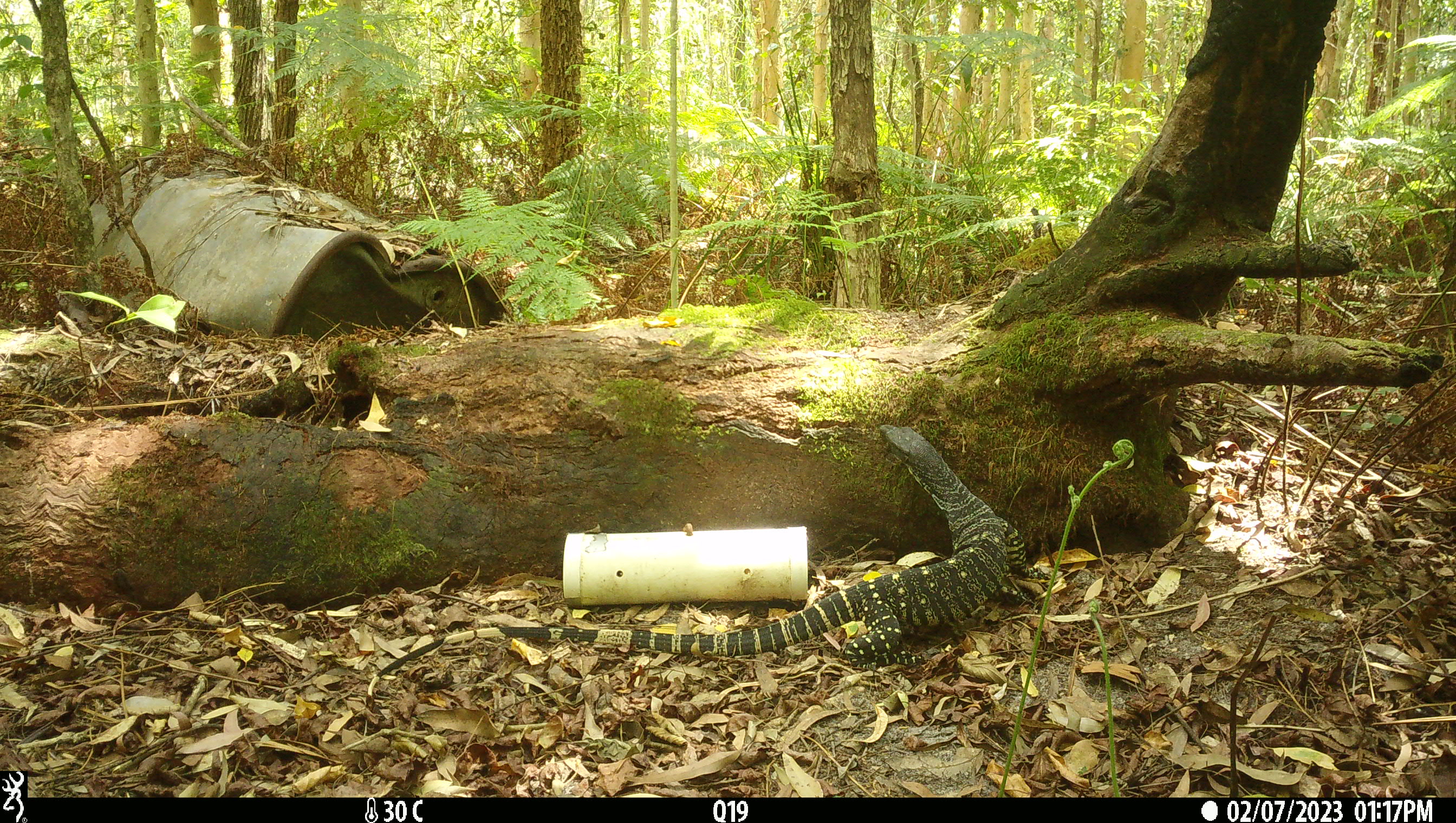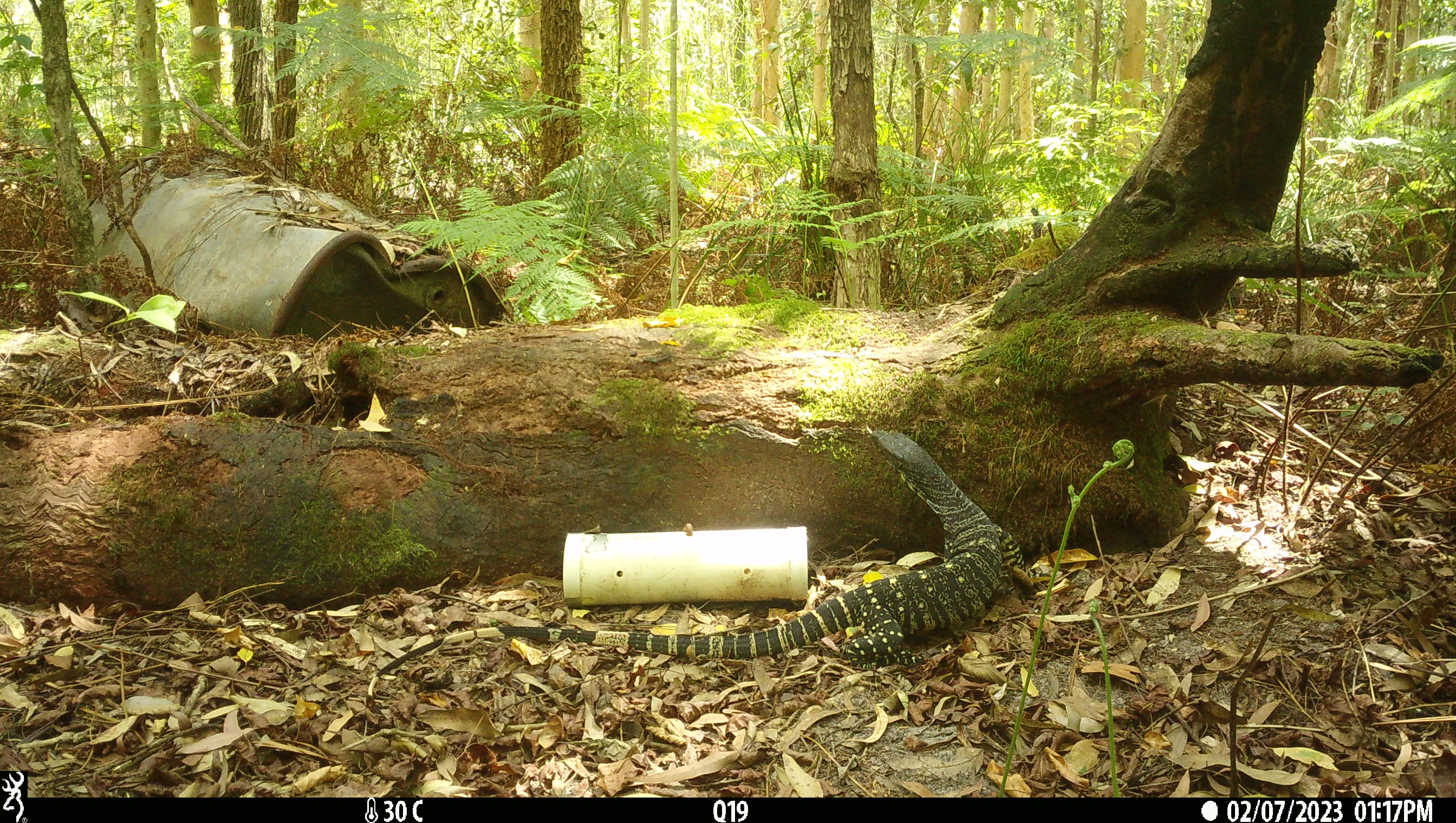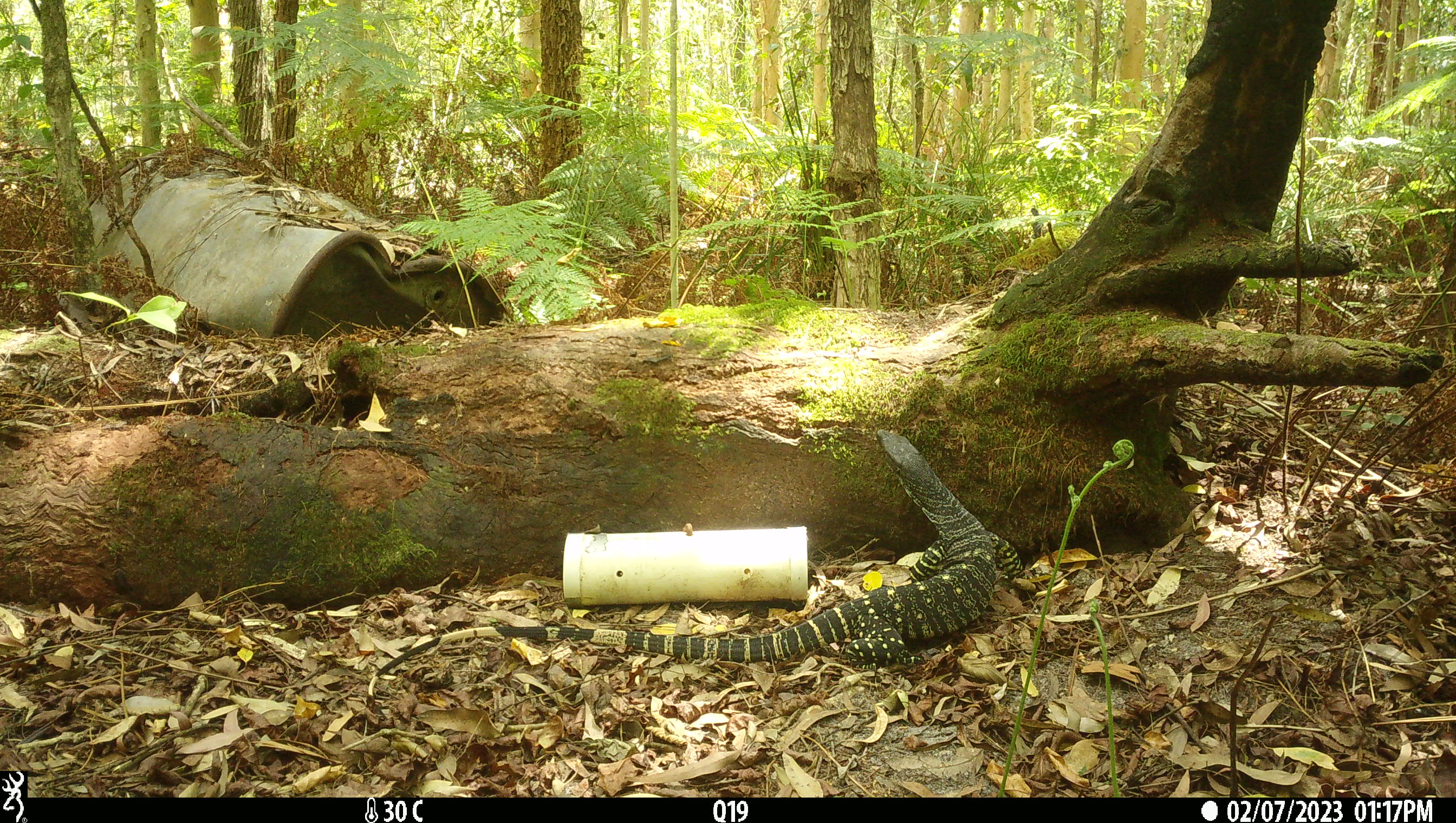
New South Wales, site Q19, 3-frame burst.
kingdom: Animalia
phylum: Chordata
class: Reptilia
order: Squamata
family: Varanidae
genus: Varanus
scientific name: Varanus varius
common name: lace monitor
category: goanna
Goanna (lace monitor) (Varanus varius).